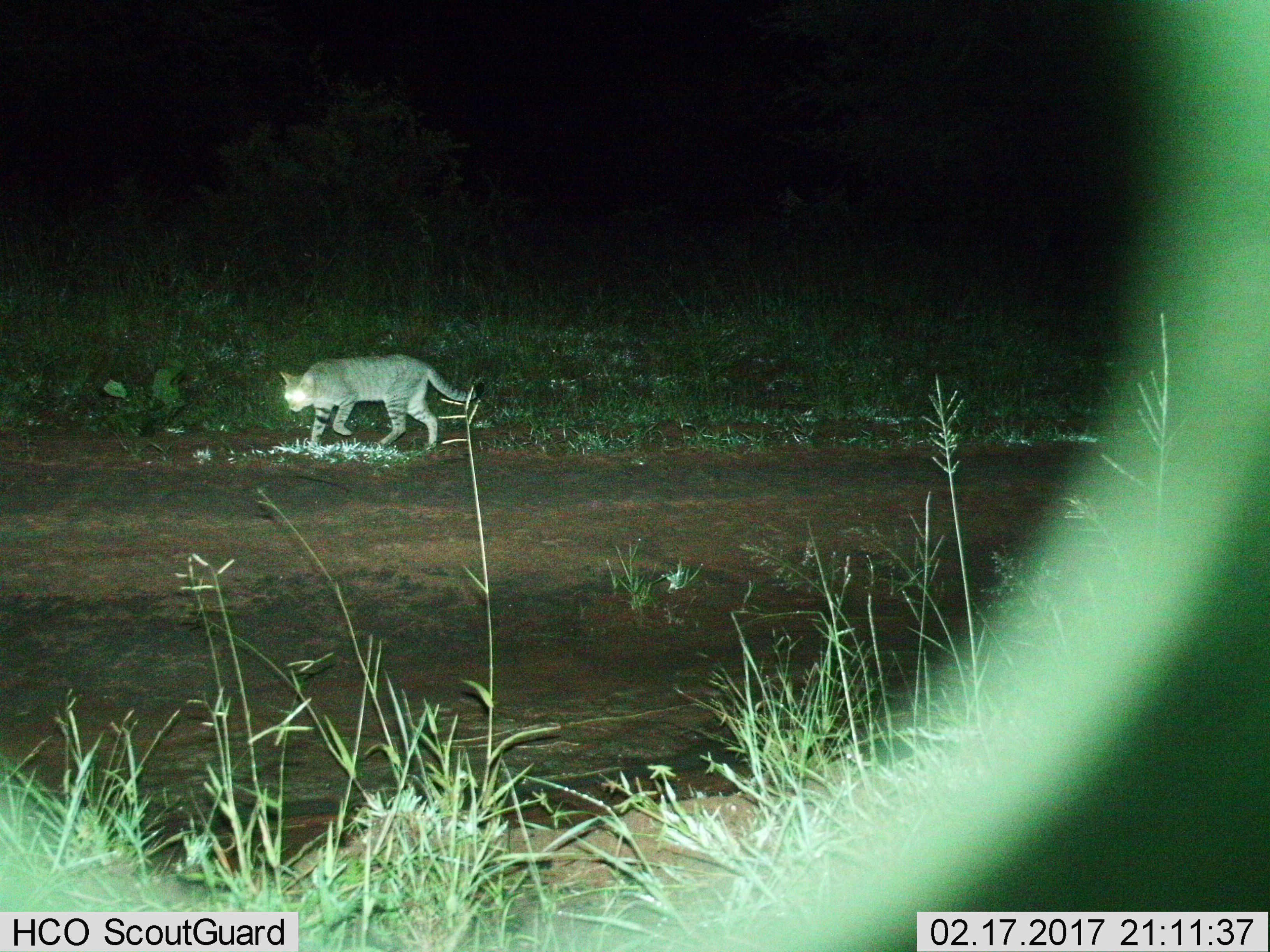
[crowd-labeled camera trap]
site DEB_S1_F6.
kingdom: Animalia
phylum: Chordata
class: Mammalia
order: Carnivora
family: Felidae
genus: Felis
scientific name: Felis lybica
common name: african wild cat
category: africanwildcat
Africanwildcat (african wild cat) (Felis lybica), count 1. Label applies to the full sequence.